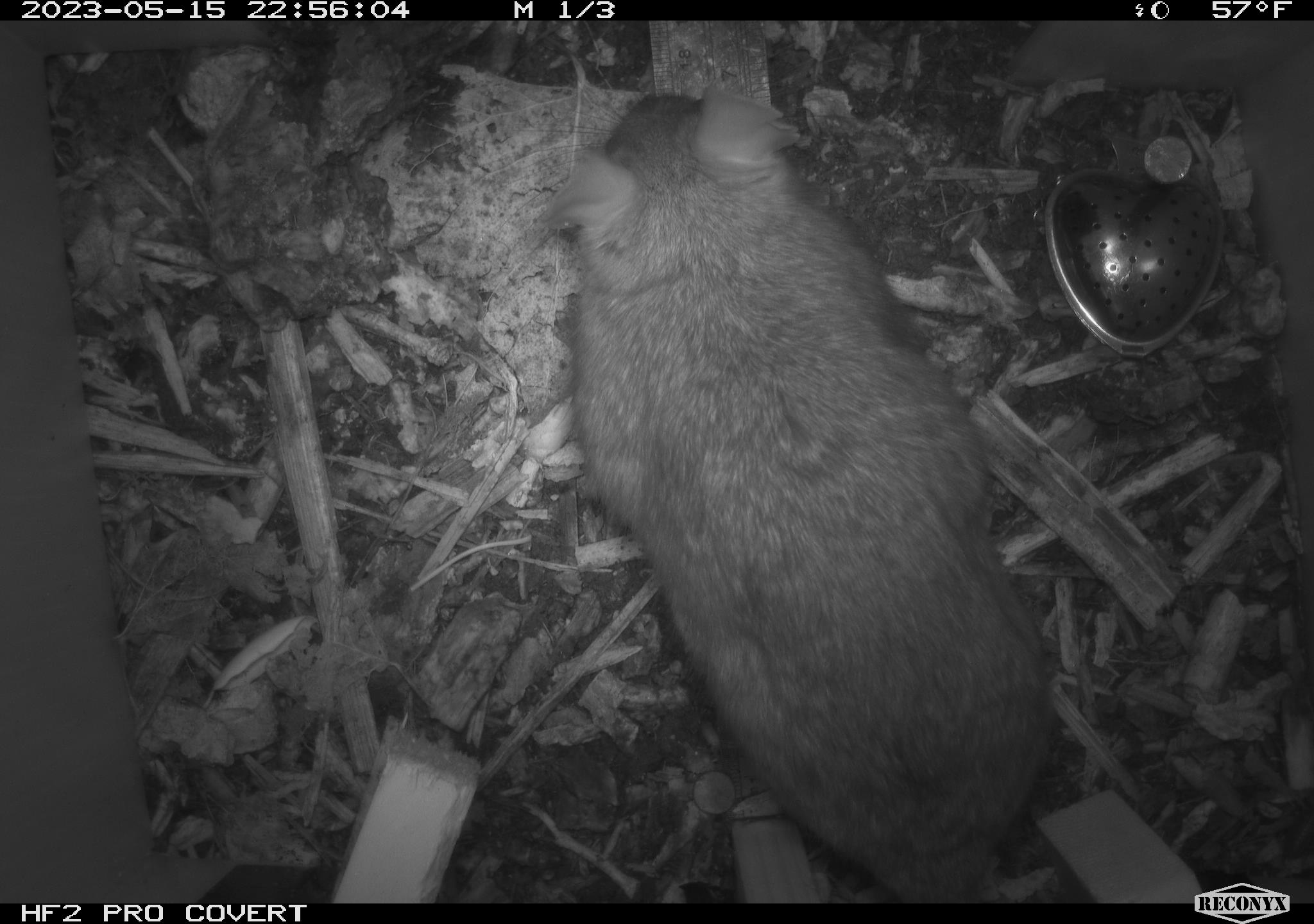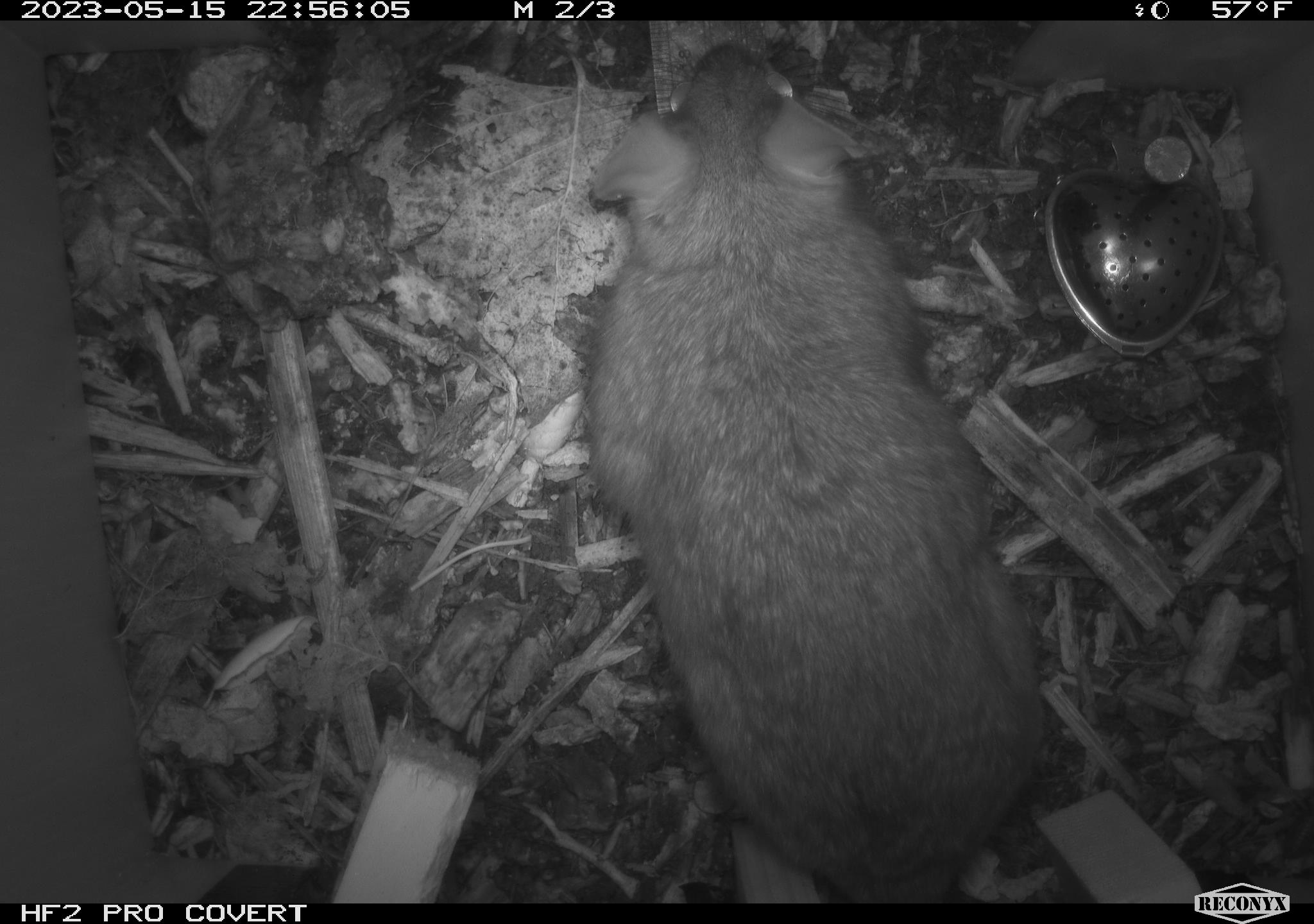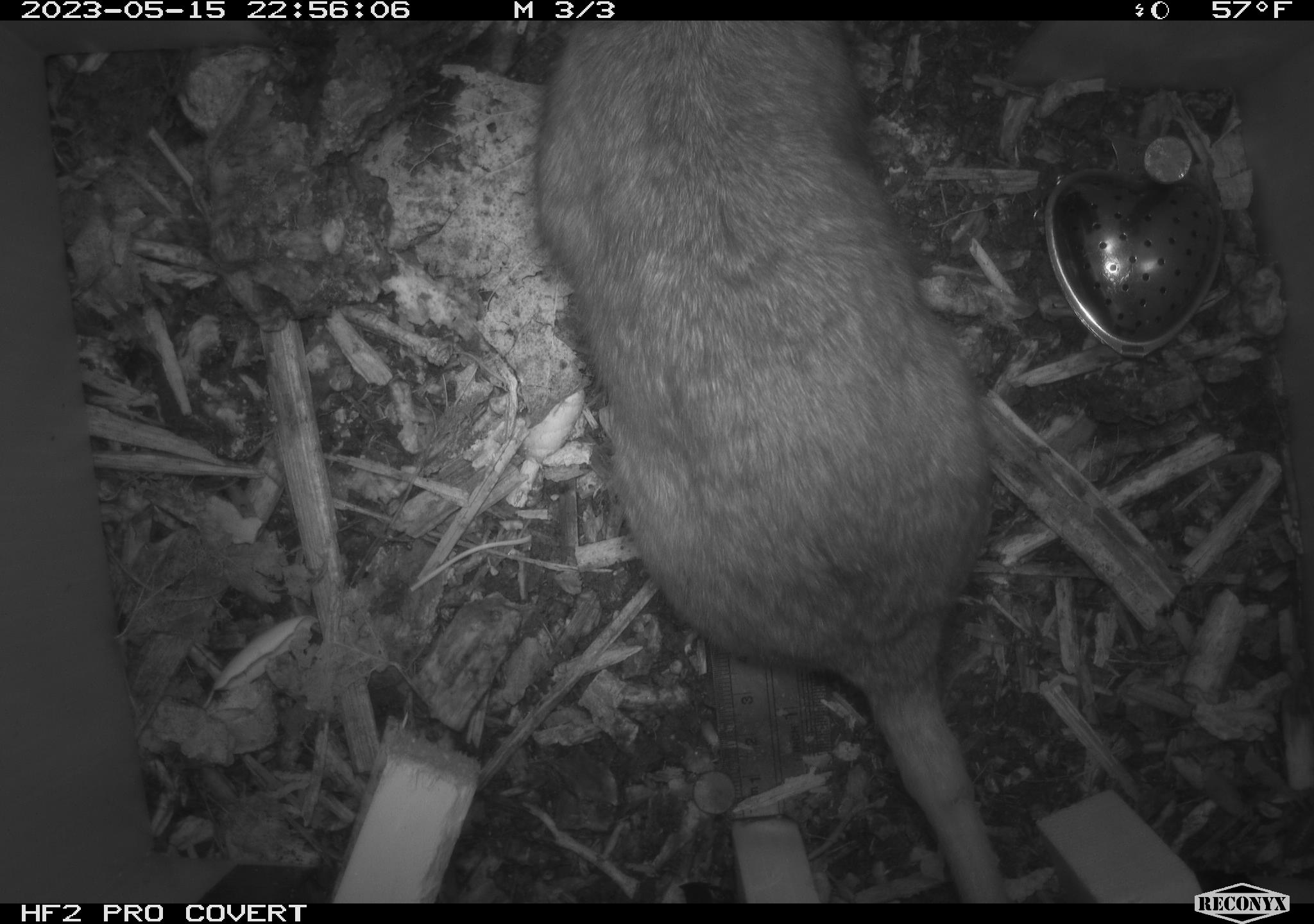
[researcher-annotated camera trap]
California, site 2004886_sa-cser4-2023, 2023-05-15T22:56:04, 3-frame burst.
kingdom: Animalia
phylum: Chordata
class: Mammalia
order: Rodentia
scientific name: Rodentia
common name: woodrat or rat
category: woodrat or rat species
Woodrat or rat species (woodrat or rat) (Rodentia).